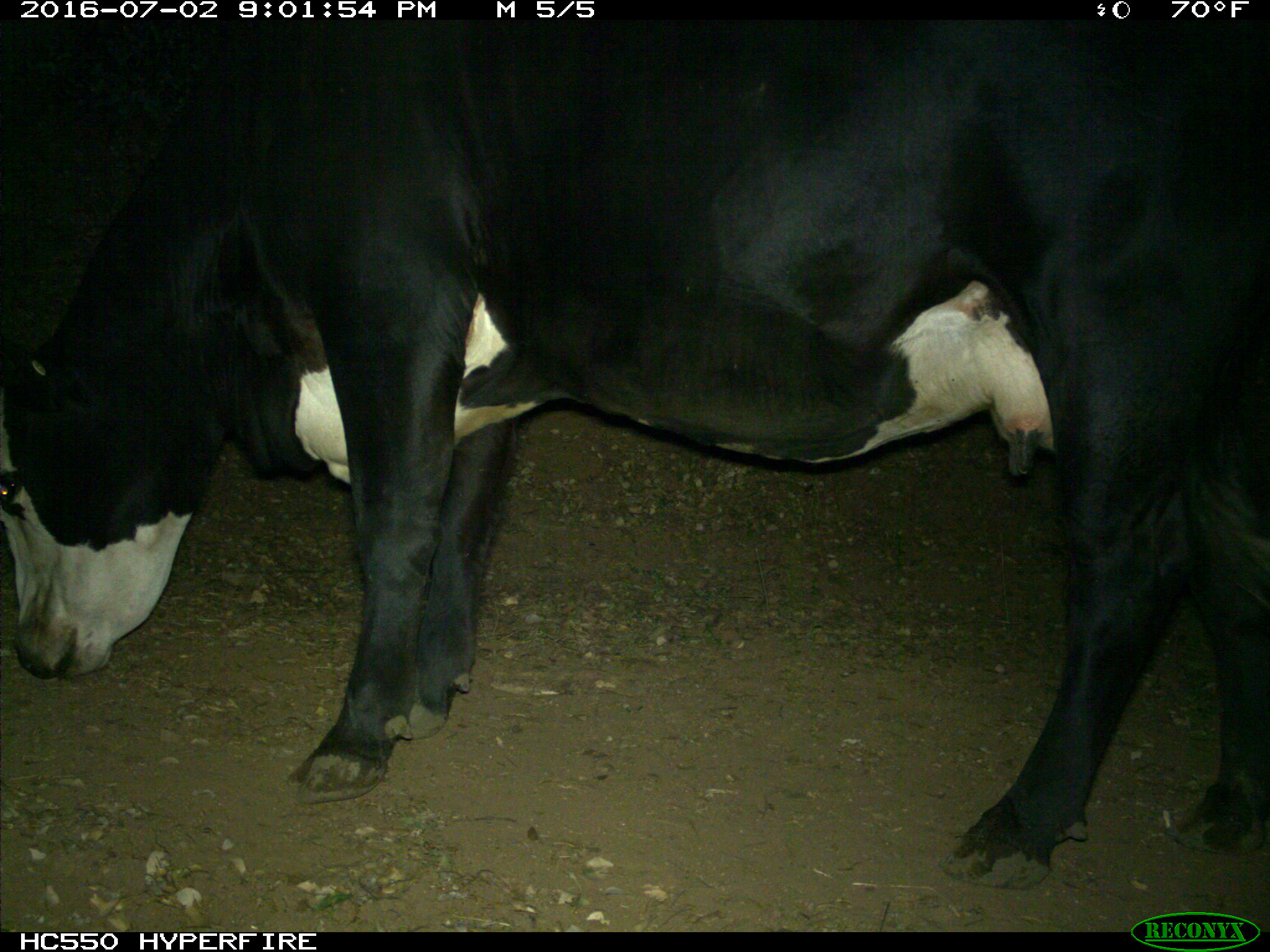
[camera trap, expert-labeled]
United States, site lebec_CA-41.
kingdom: Animalia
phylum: Chordata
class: Mammalia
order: Artiodactyla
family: Bovidae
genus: Bos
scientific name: Bos taurus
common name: domestic cow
Bos taurus (domestic cow).